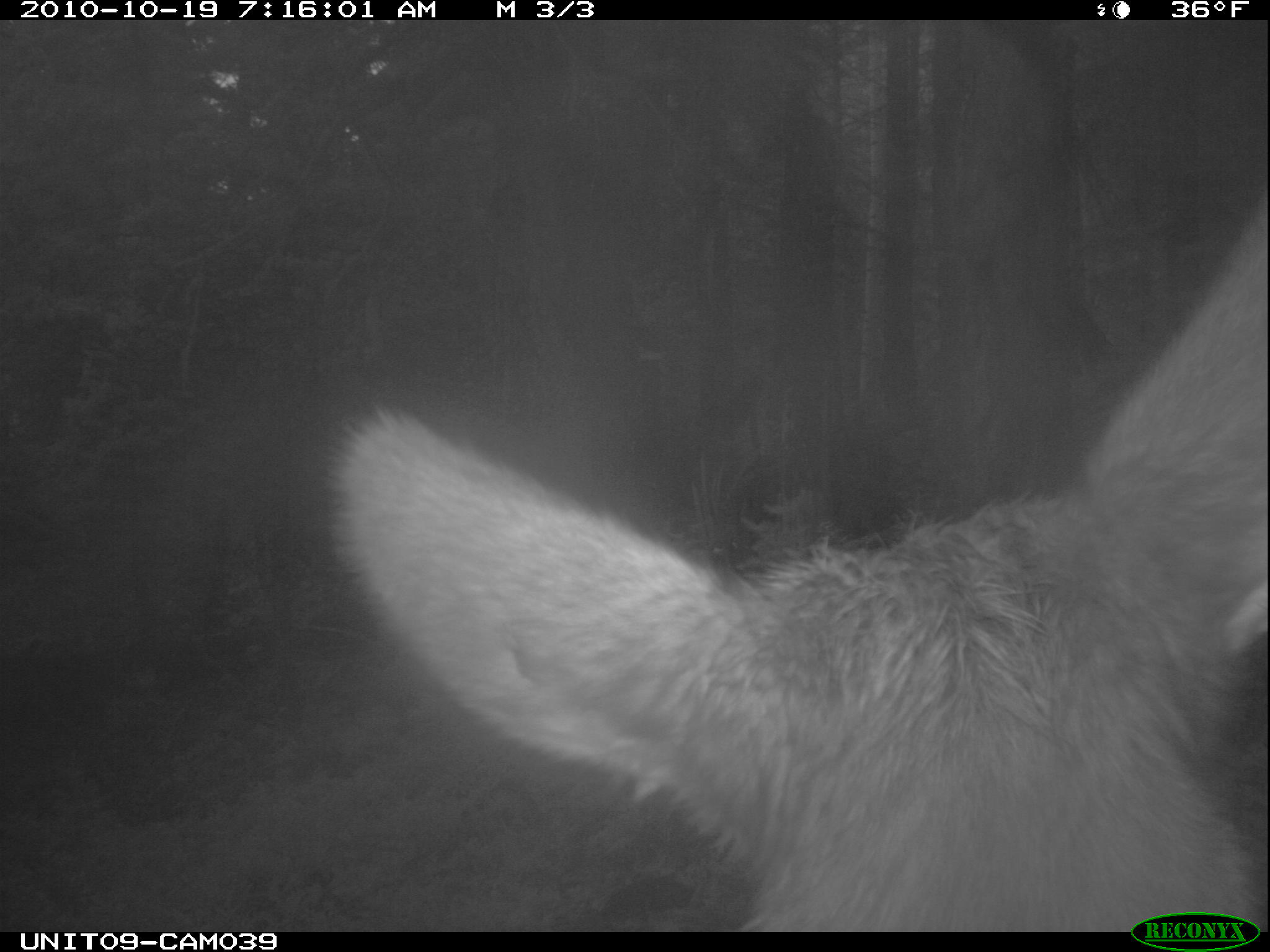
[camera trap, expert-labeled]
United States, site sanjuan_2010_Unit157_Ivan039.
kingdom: Animalia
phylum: Chordata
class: Mammalia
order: Artiodactyla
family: Cervidae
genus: Cervus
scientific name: Cervus elaphus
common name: red deer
Cervus elaphus (red deer).